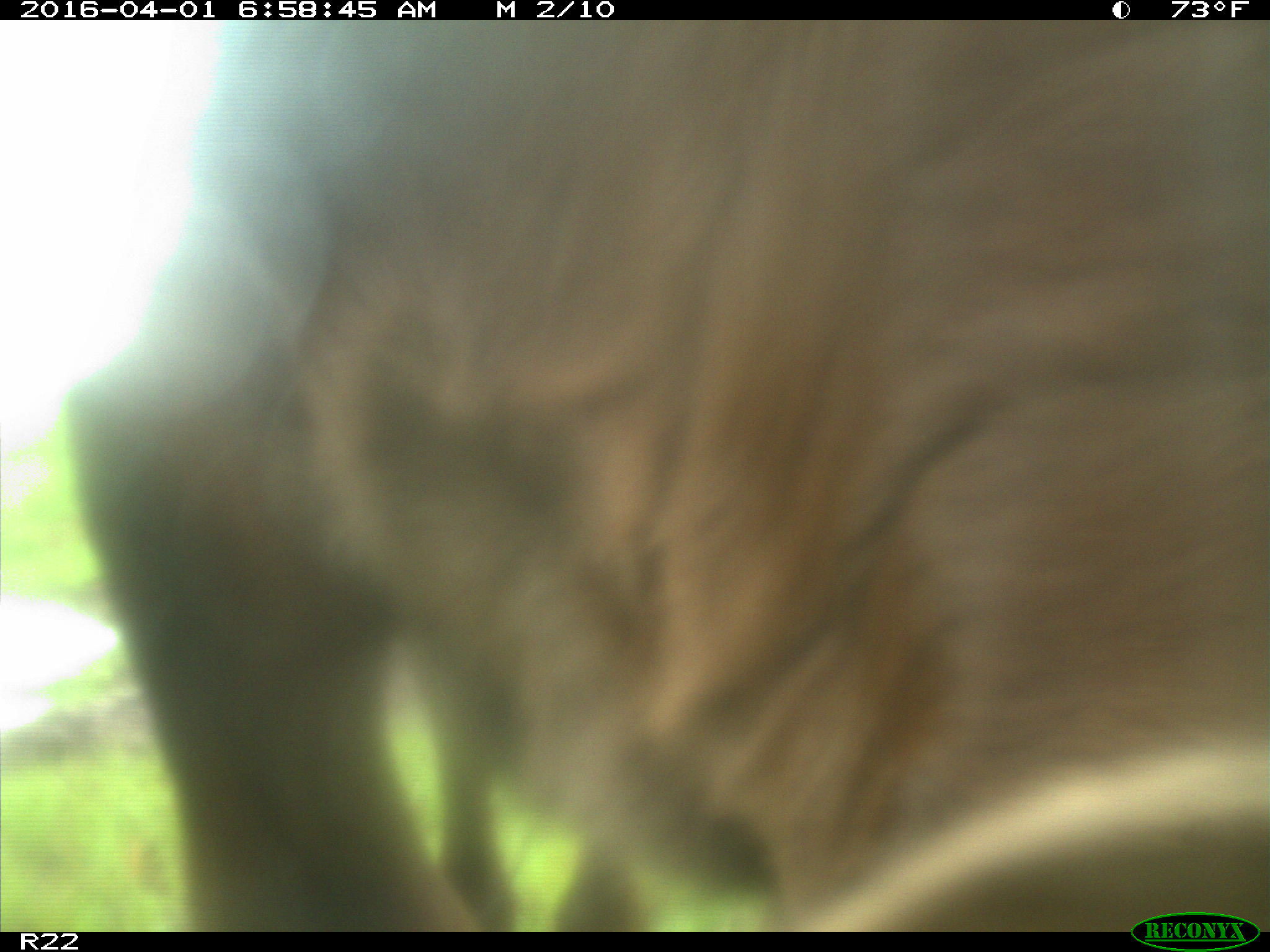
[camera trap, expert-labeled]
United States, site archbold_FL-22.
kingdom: Animalia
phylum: Chordata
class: Mammalia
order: Artiodactyla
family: Bovidae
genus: Bos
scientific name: Bos taurus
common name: domestic cow